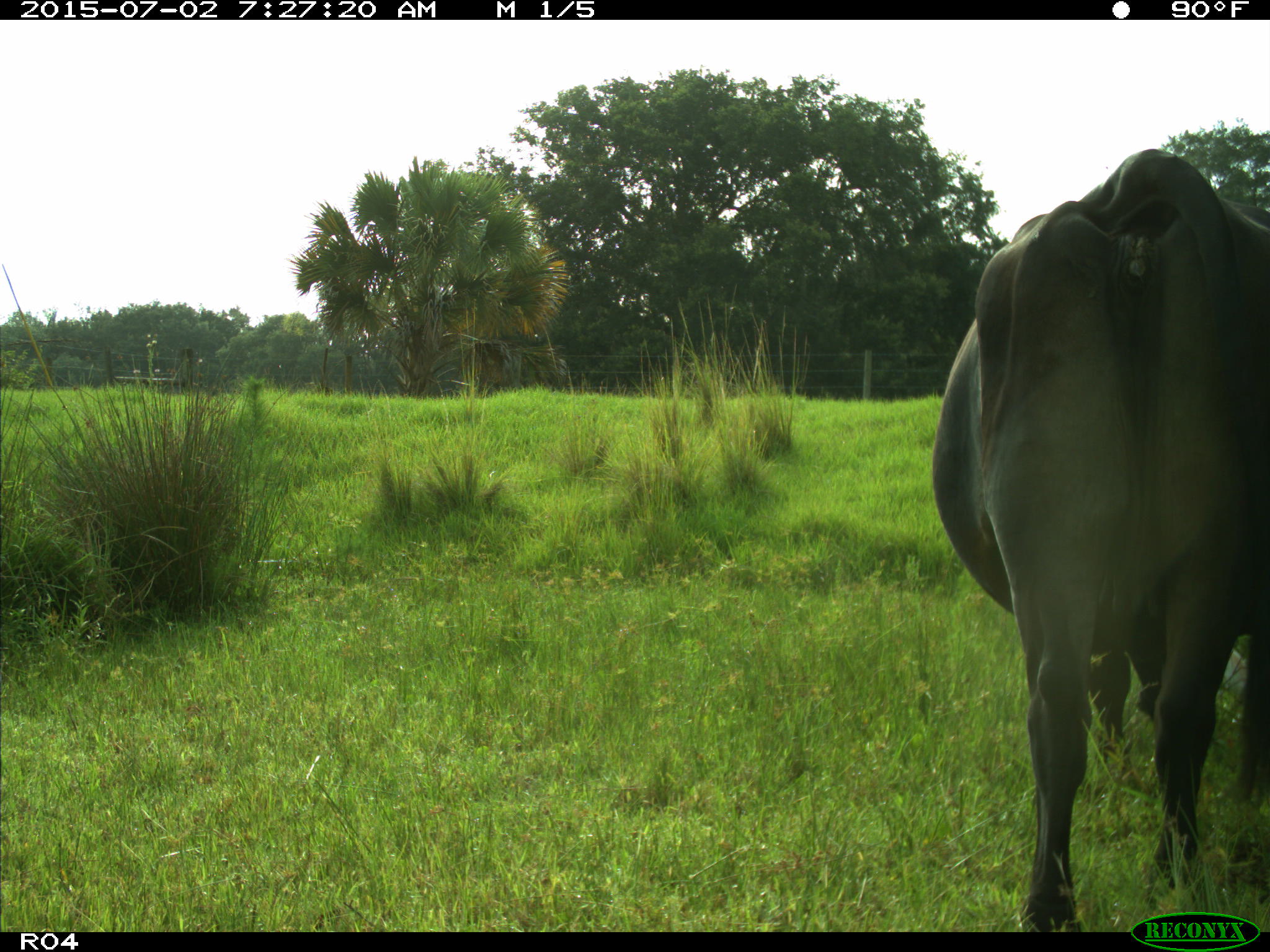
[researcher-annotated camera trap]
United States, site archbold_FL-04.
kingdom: Animalia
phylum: Chordata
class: Mammalia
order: Artiodactyla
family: Bovidae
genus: Bos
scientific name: Bos taurus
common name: domestic cow